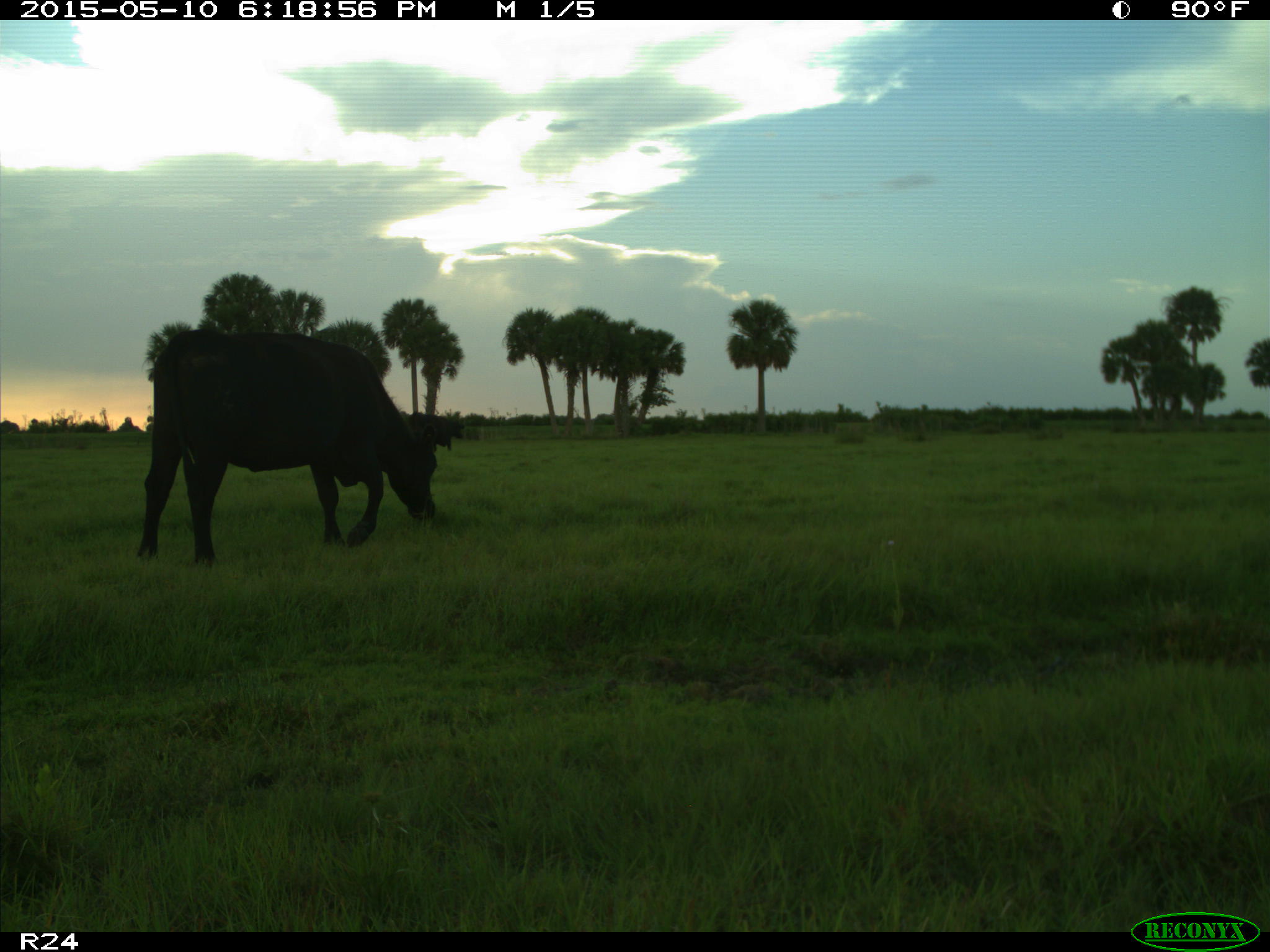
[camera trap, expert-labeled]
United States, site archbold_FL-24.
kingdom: Animalia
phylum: Chordata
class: Mammalia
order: Artiodactyla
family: Bovidae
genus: Bos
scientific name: Bos taurus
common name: domestic cow